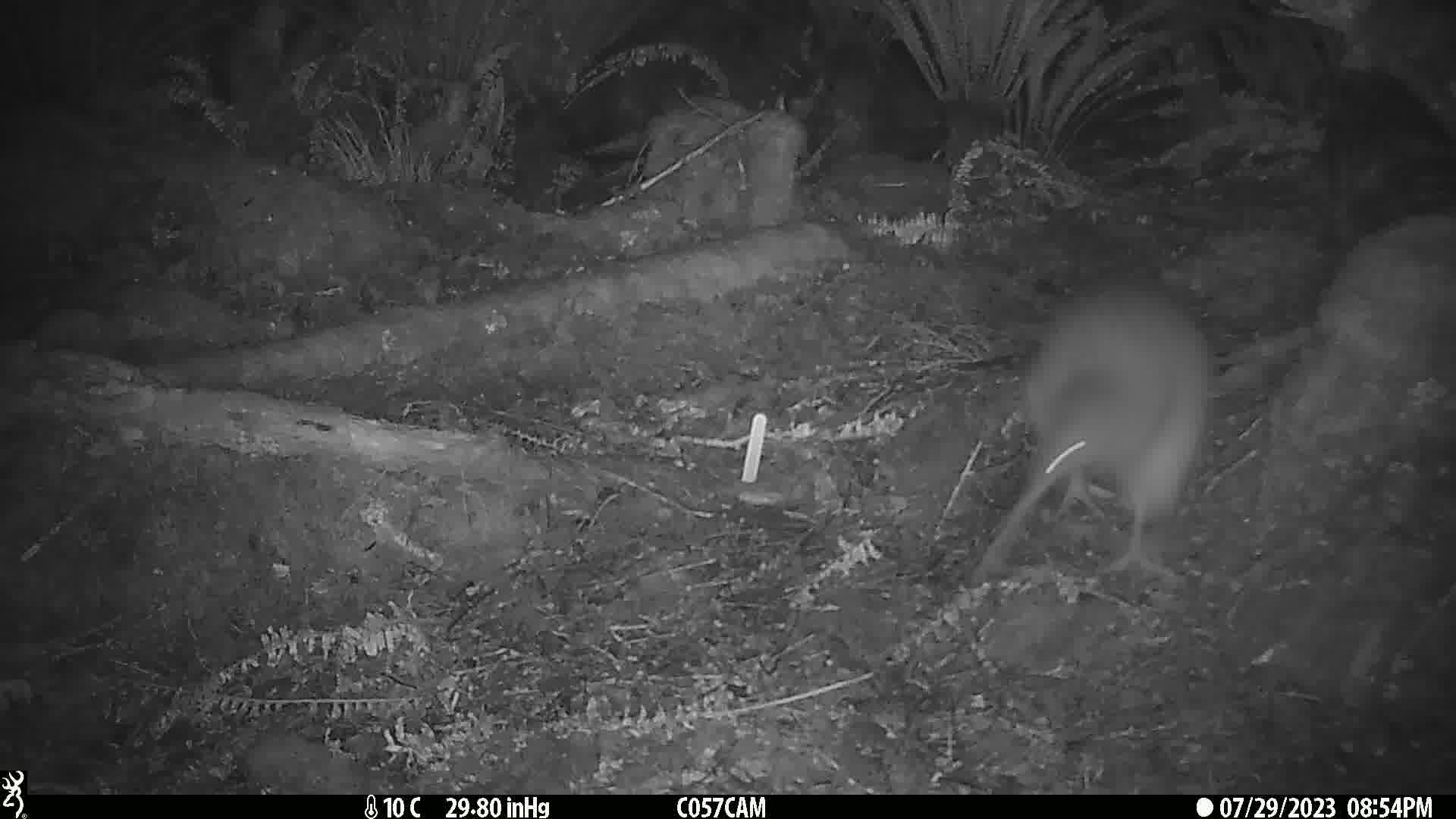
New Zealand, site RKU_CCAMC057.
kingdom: Animalia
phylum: Chordata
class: Aves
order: Apterygiformes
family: Apterygidae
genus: Apteryx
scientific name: Apteryx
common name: kiwi